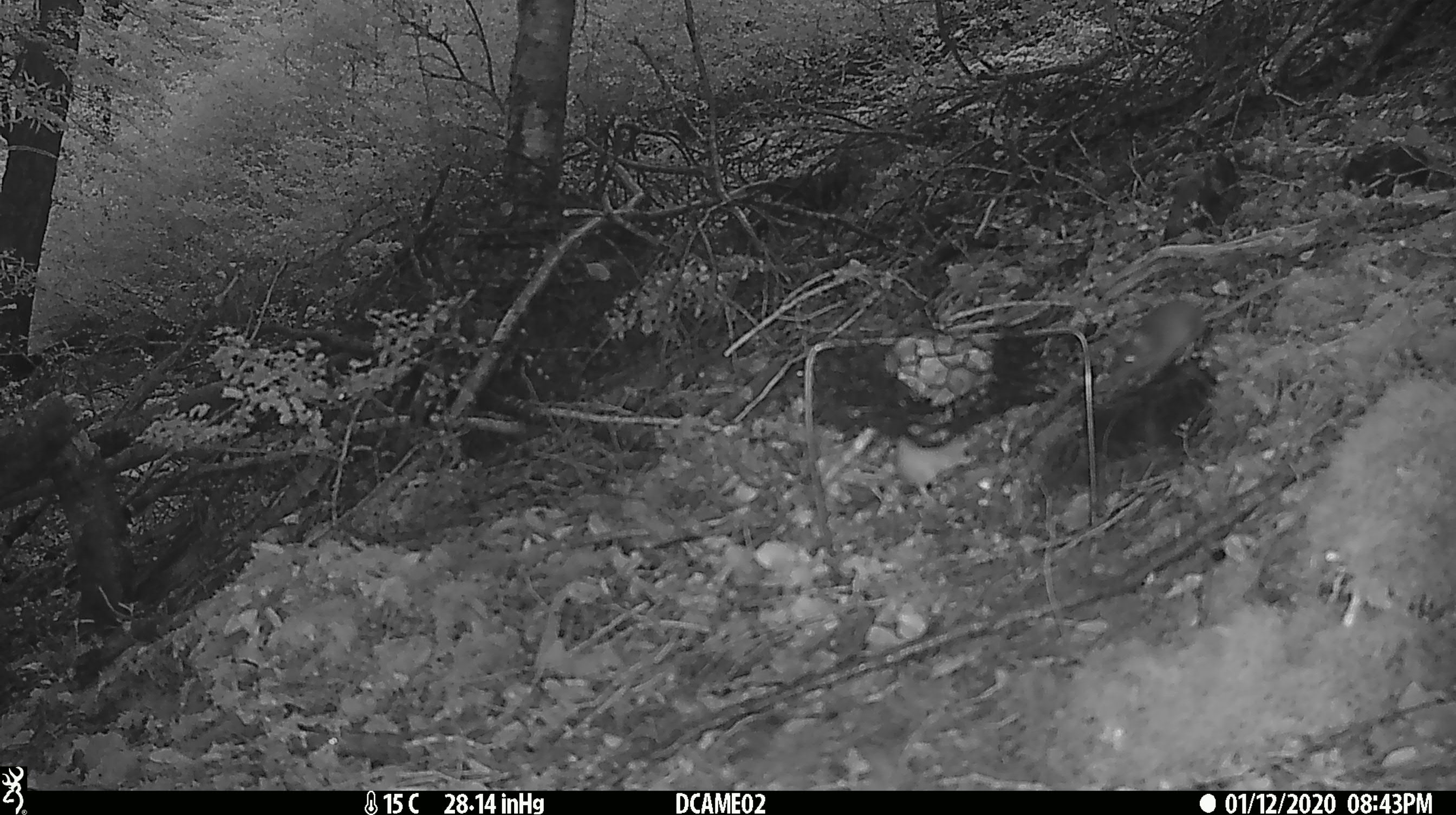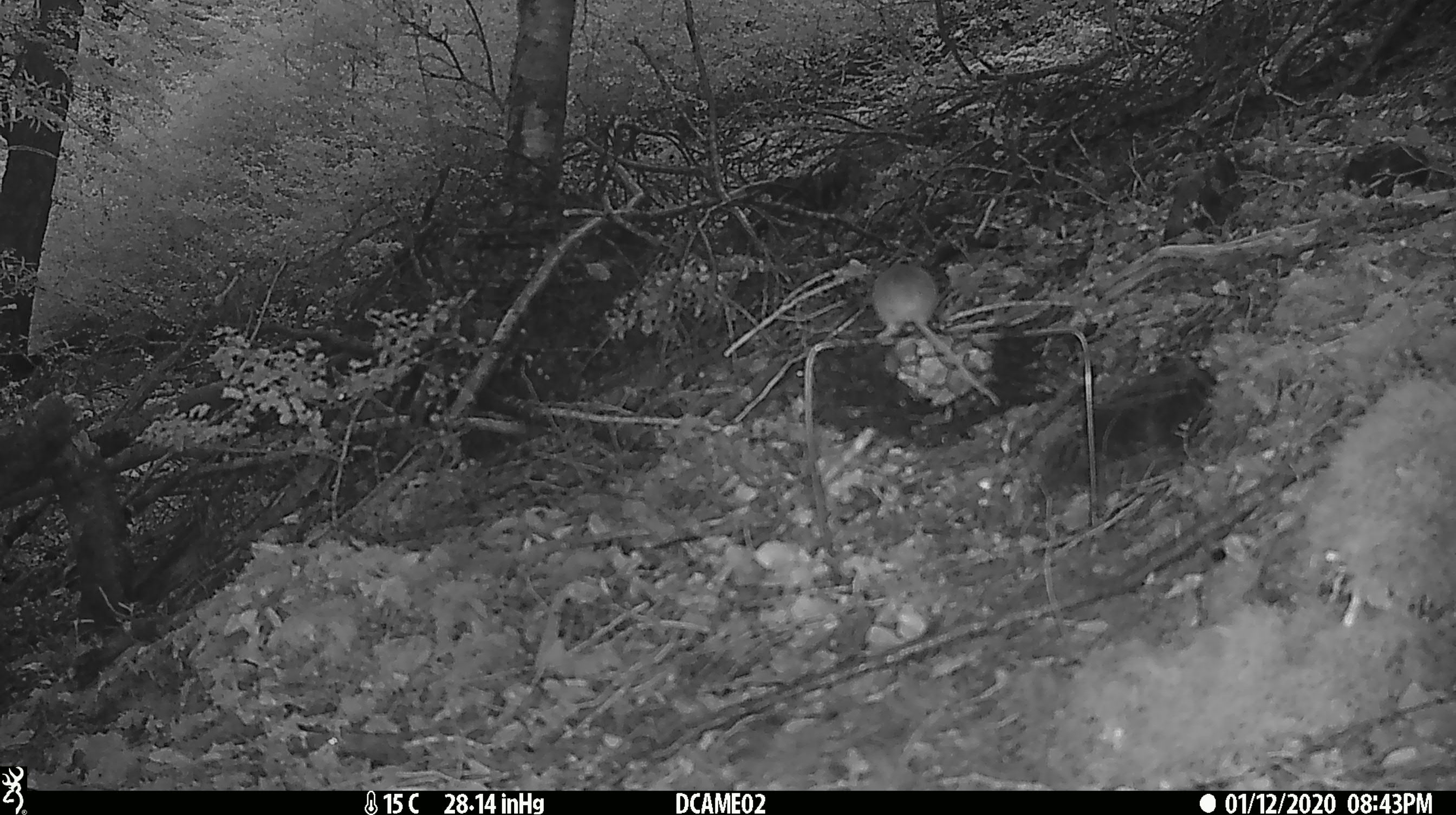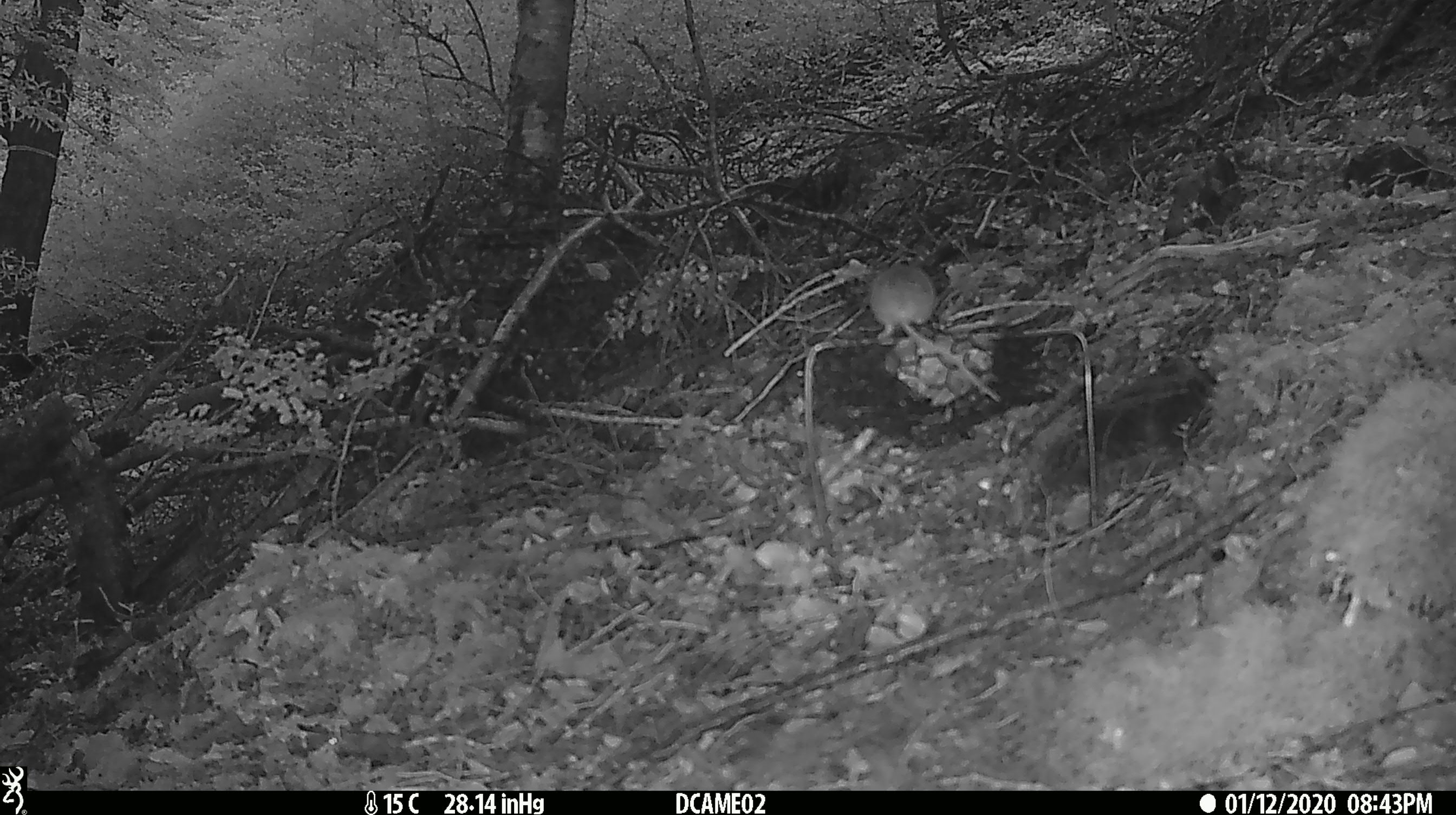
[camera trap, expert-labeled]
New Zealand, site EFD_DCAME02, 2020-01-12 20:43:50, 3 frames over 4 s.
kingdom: Animalia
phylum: Chordata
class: Mammalia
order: Rodentia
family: Muridae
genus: Mus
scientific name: Mus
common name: mouse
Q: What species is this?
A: Mouse (Mus).